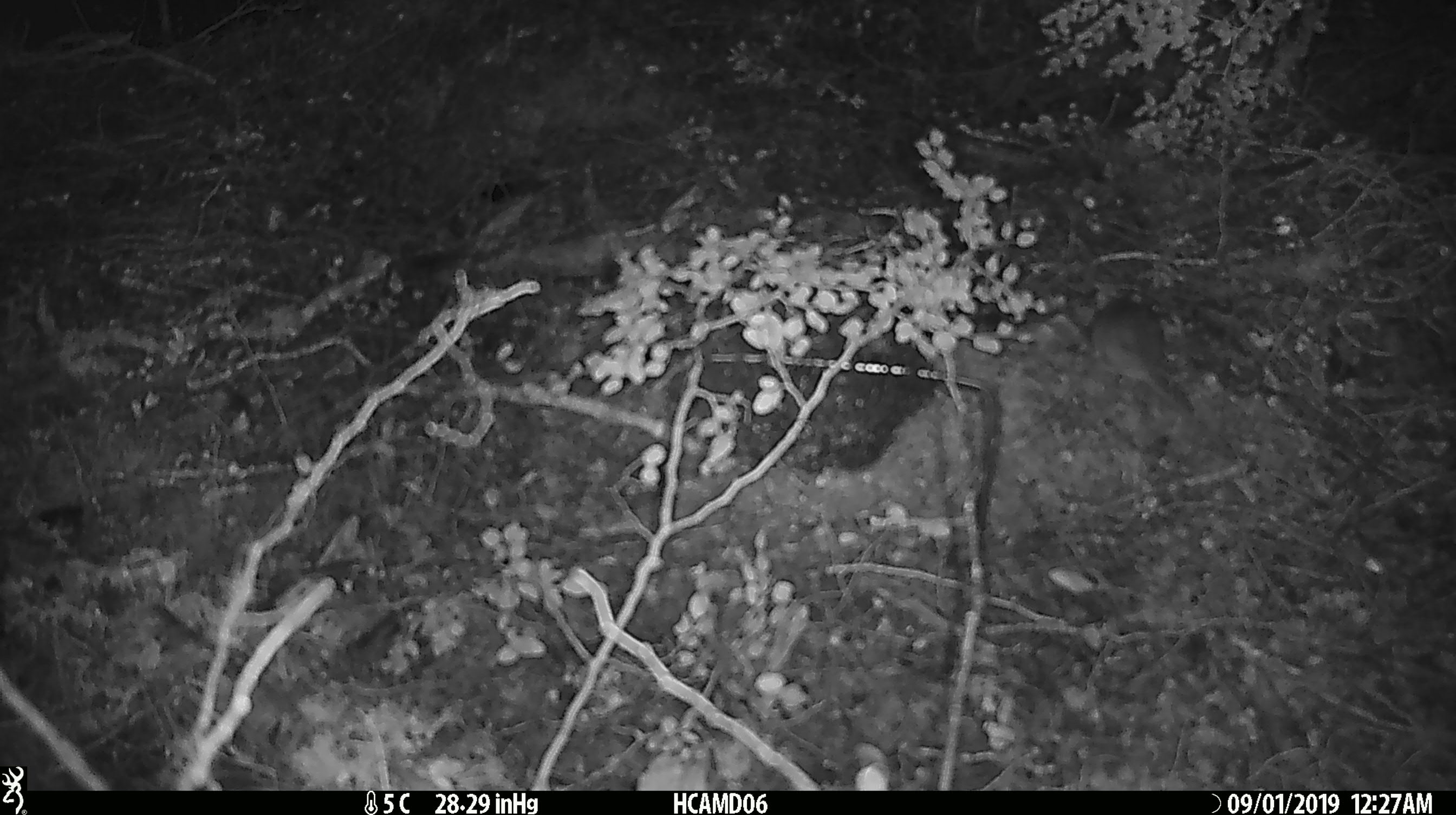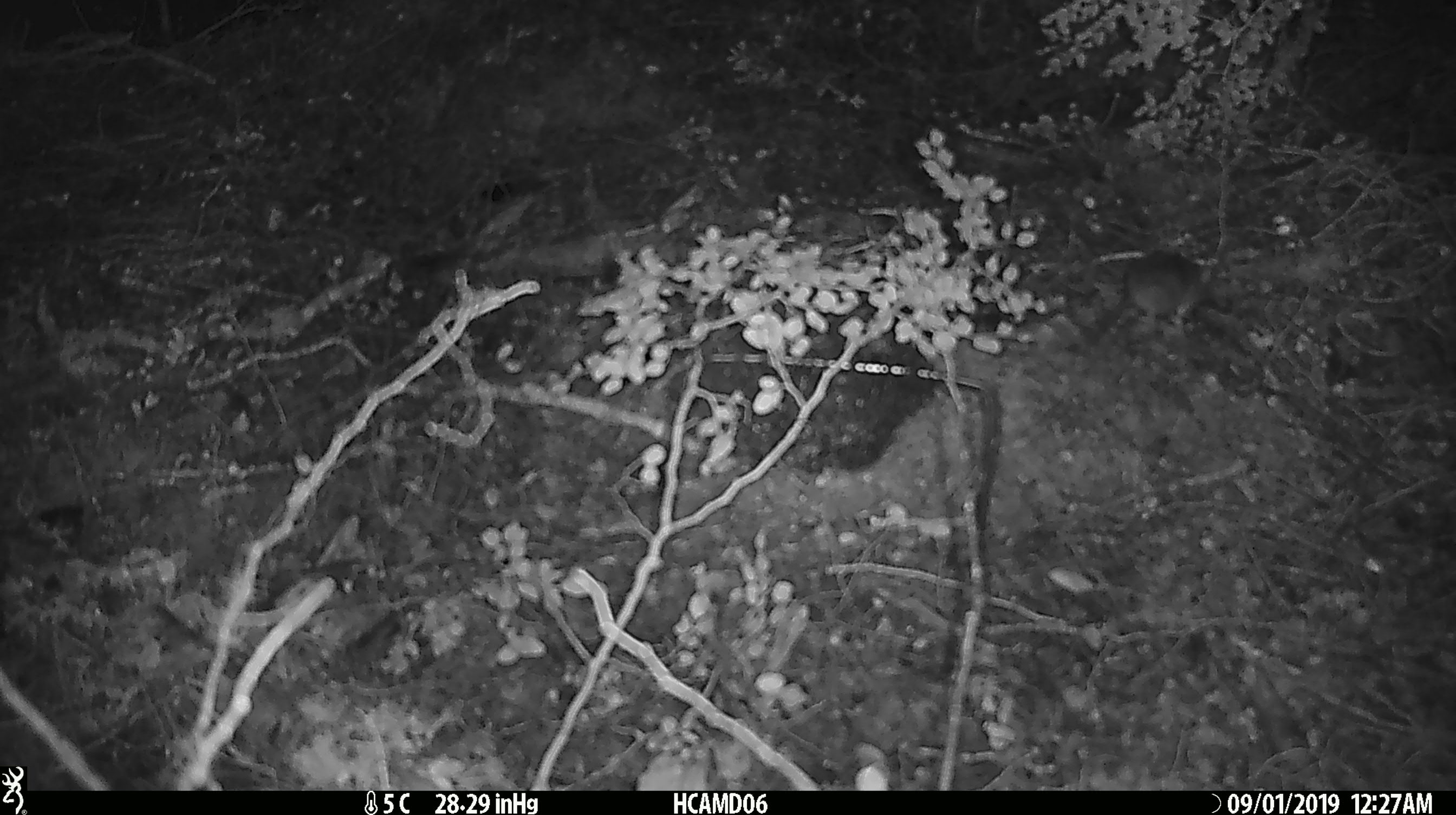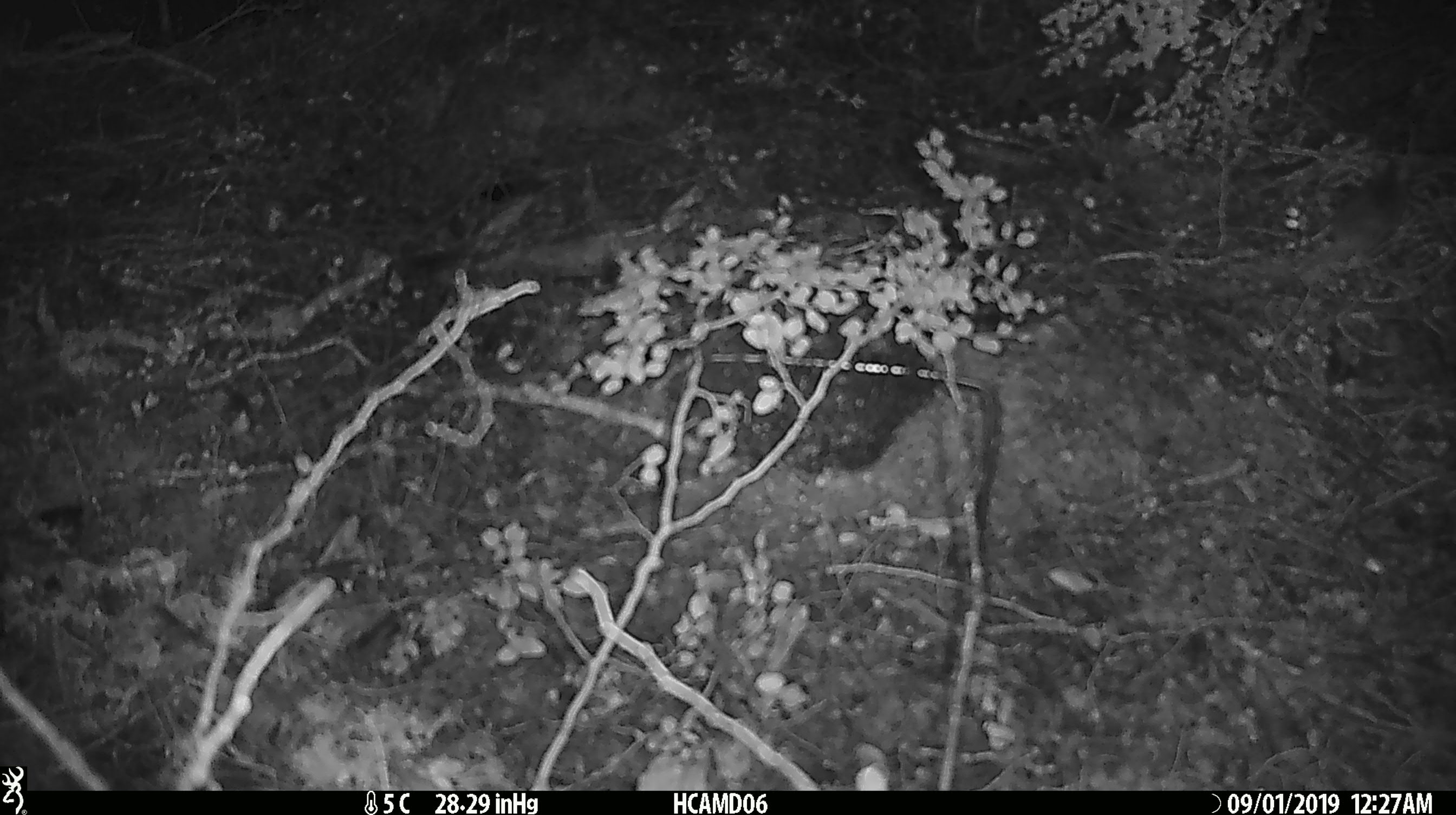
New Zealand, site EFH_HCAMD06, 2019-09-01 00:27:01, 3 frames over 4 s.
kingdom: Animalia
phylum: Chordata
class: Mammalia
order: Rodentia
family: Muridae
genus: Mus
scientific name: Mus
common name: mouse